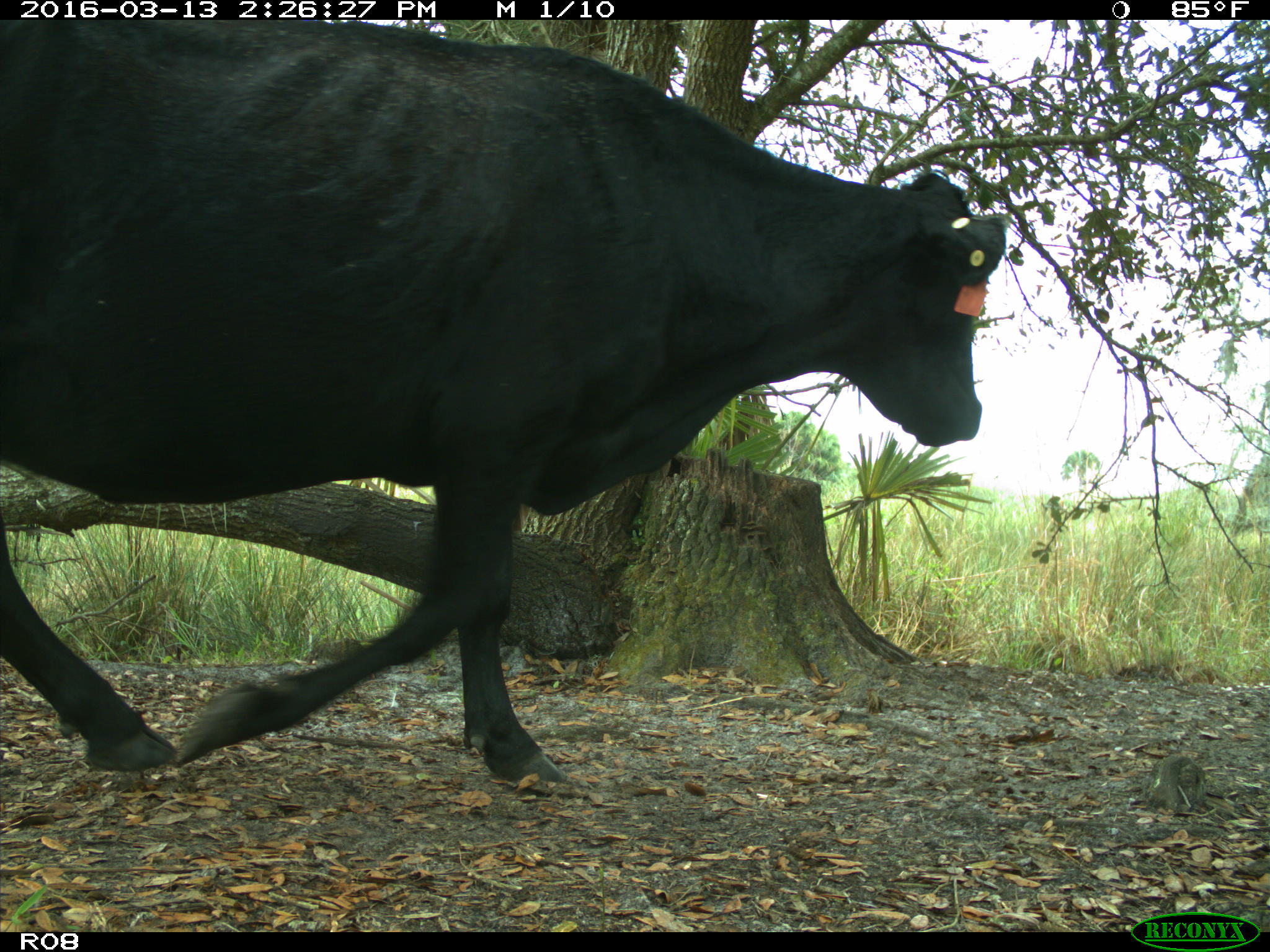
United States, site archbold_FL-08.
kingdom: Animalia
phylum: Chordata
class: Mammalia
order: Artiodactyla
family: Bovidae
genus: Bos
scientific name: Bos taurus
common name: domestic cow